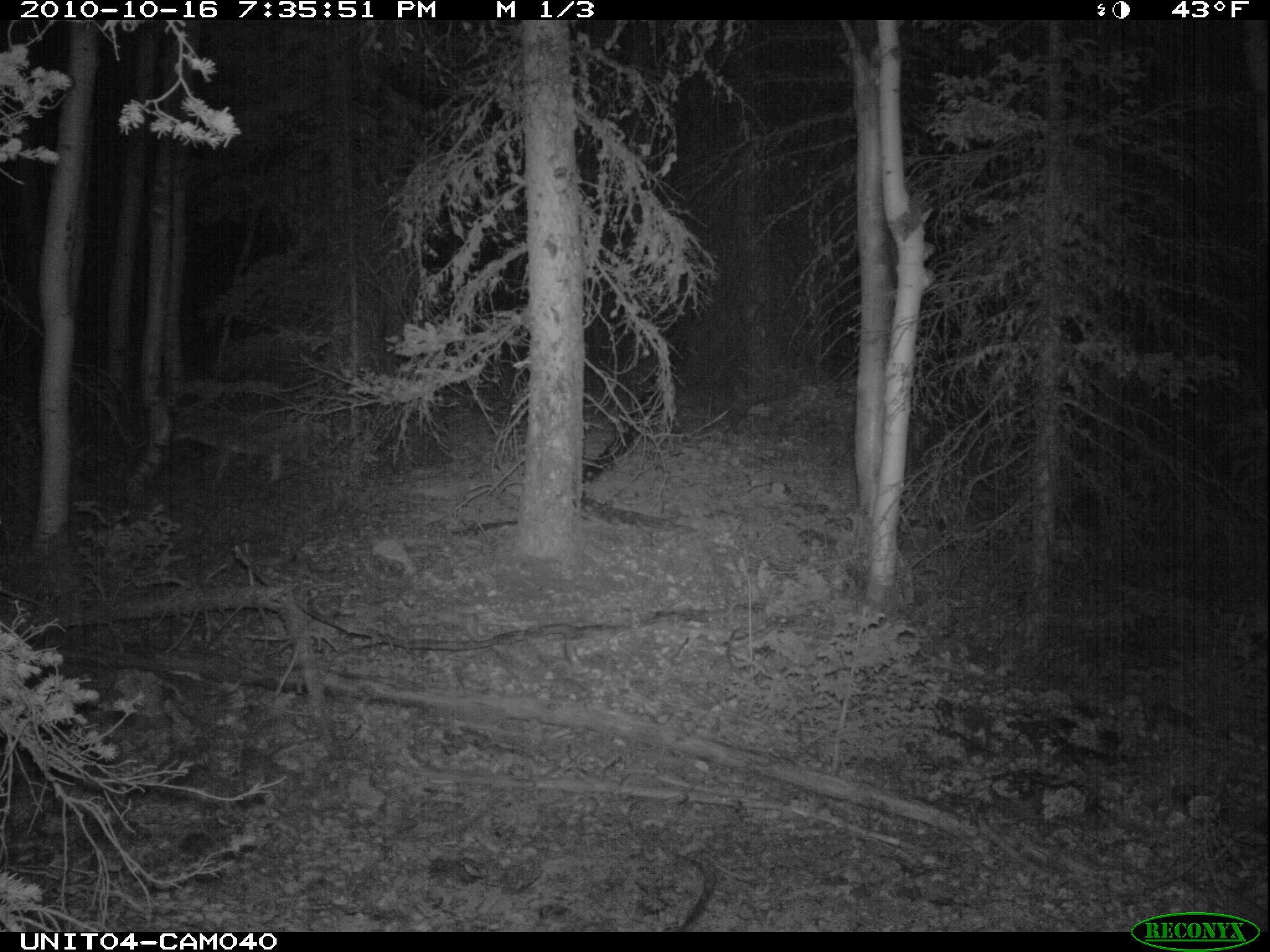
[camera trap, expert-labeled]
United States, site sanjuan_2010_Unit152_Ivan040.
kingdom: Animalia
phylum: Chordata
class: Mammalia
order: Carnivora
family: Canidae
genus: Canis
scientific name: Canis latrans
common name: coyote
Canis latrans (coyote).